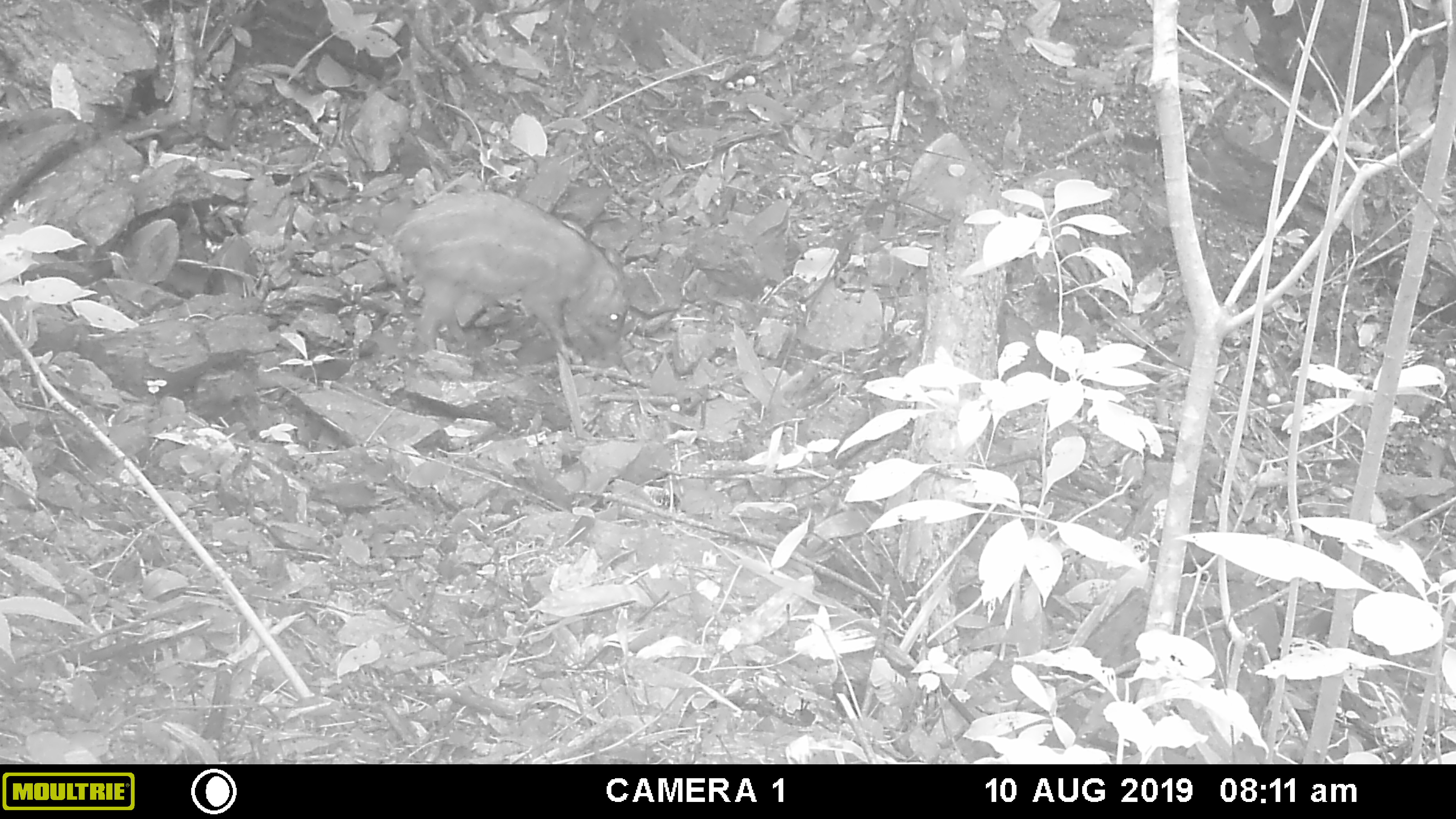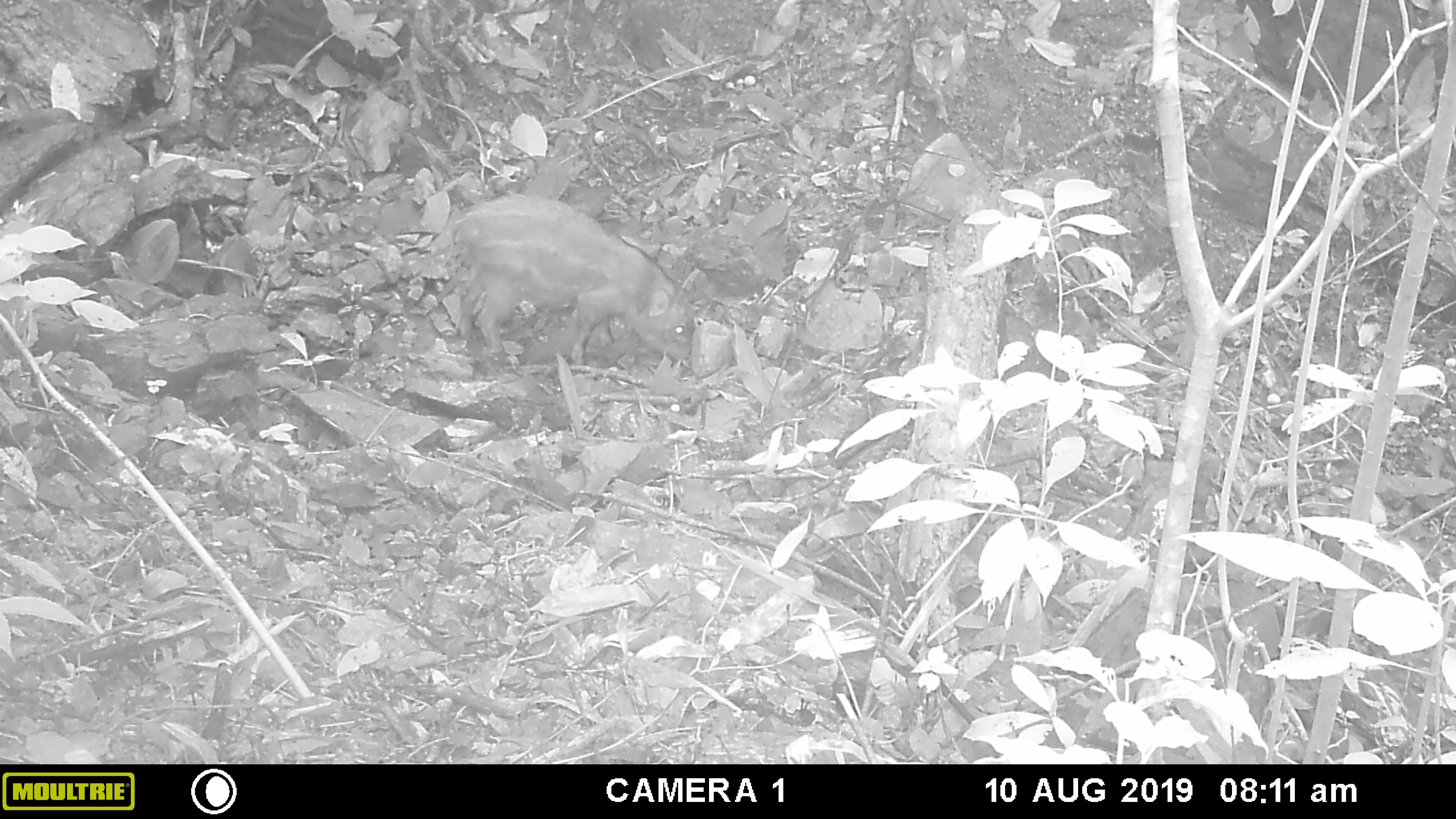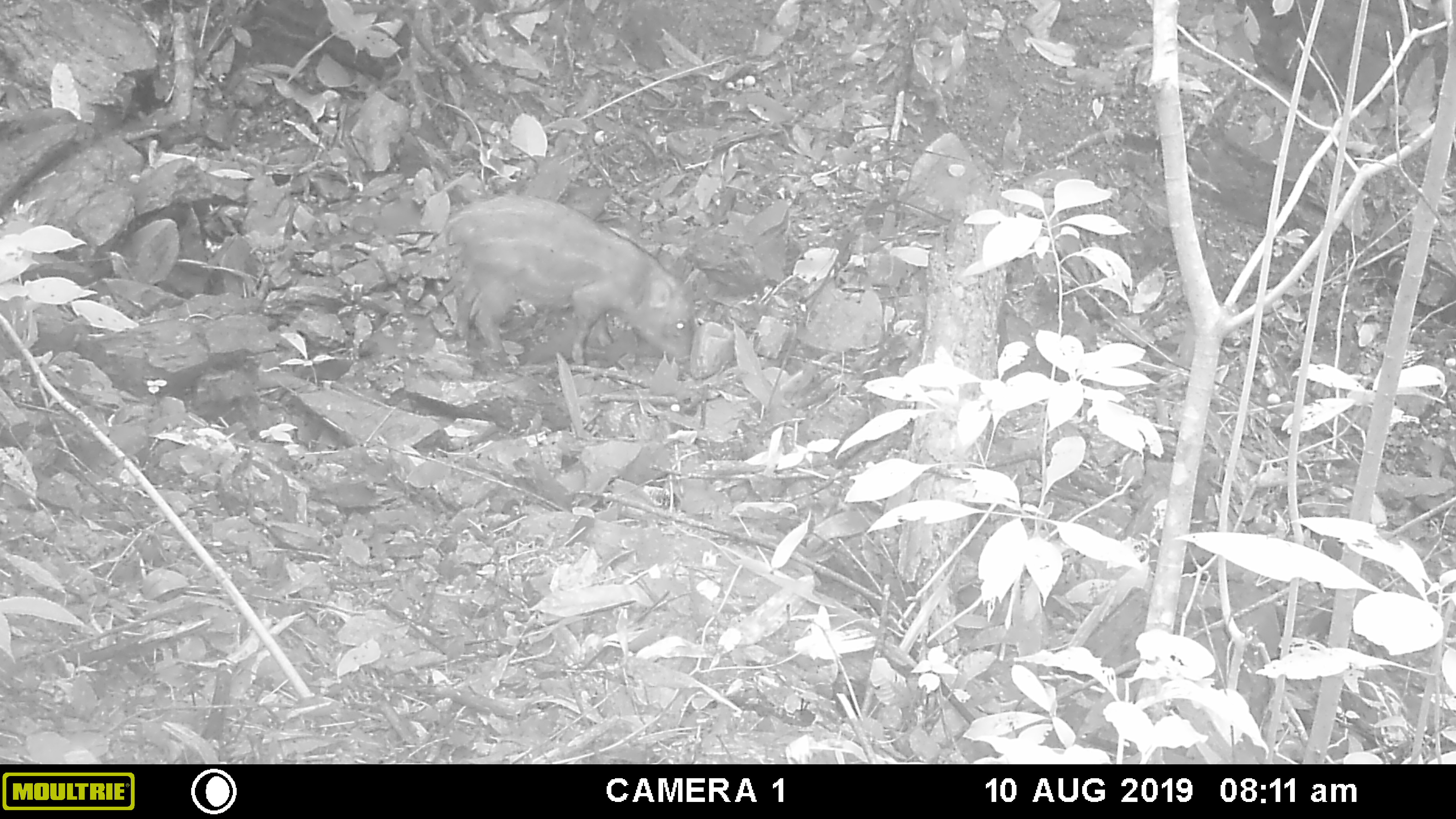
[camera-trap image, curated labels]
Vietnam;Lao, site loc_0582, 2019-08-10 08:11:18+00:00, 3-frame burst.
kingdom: Animalia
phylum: Chordata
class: Mammalia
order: Artiodactyla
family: Suidae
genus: Sus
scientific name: Sus scrofa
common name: eurasian wild pig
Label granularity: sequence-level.